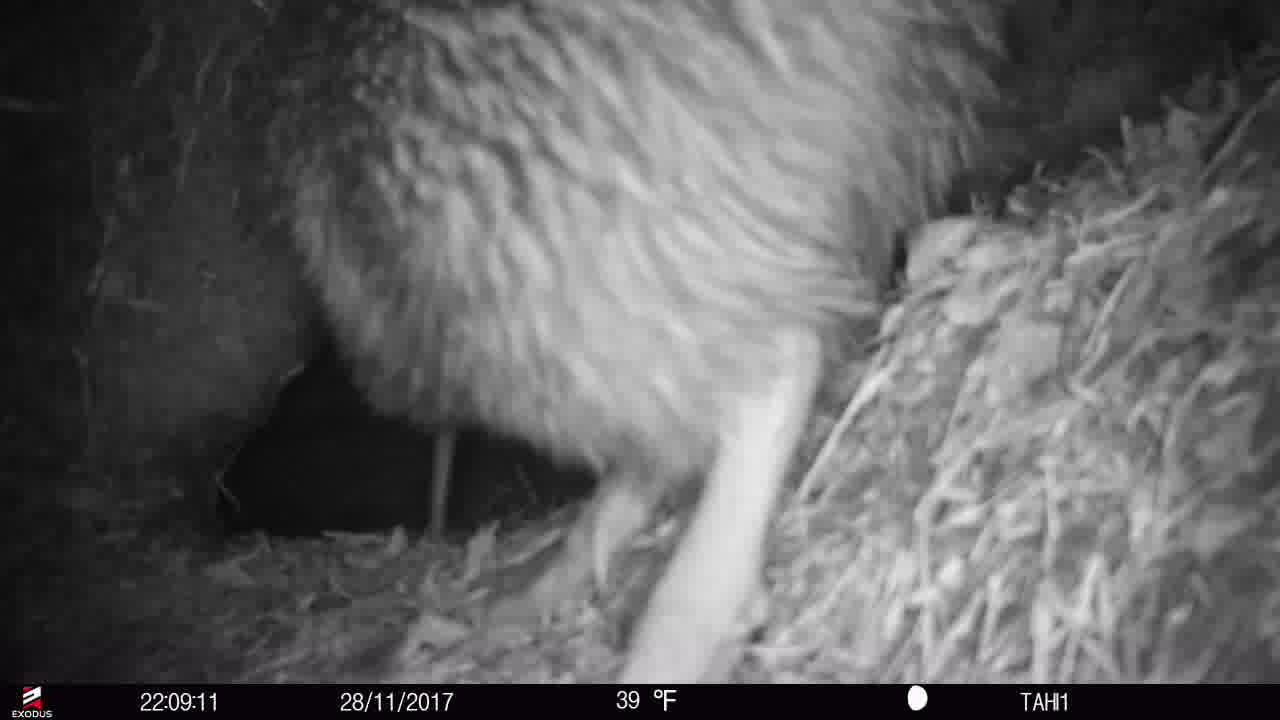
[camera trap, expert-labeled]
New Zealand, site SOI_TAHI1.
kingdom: Animalia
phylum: Chordata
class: Aves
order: Apterygiformes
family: Apterygidae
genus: Apteryx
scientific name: Apteryx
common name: kiwi